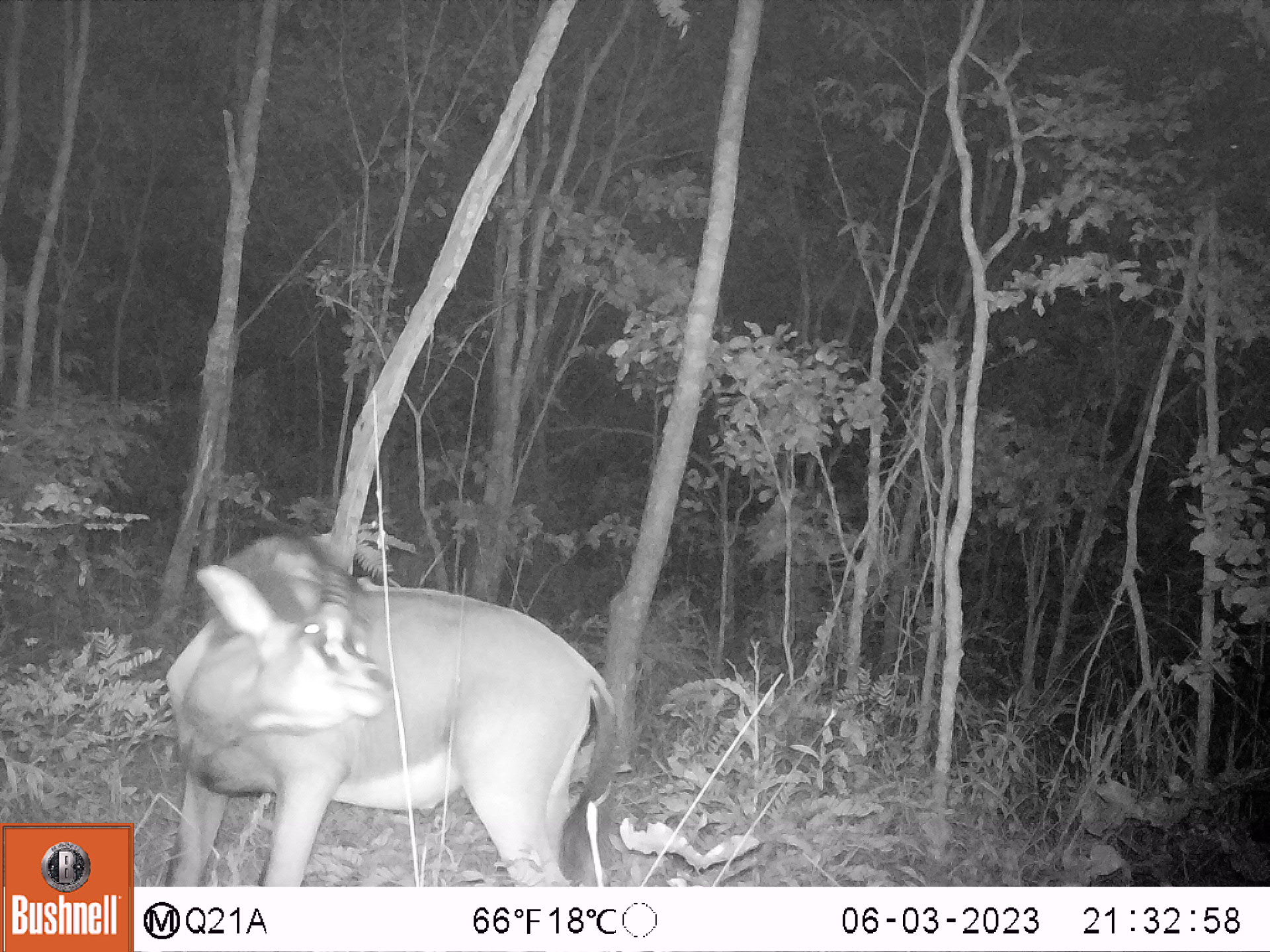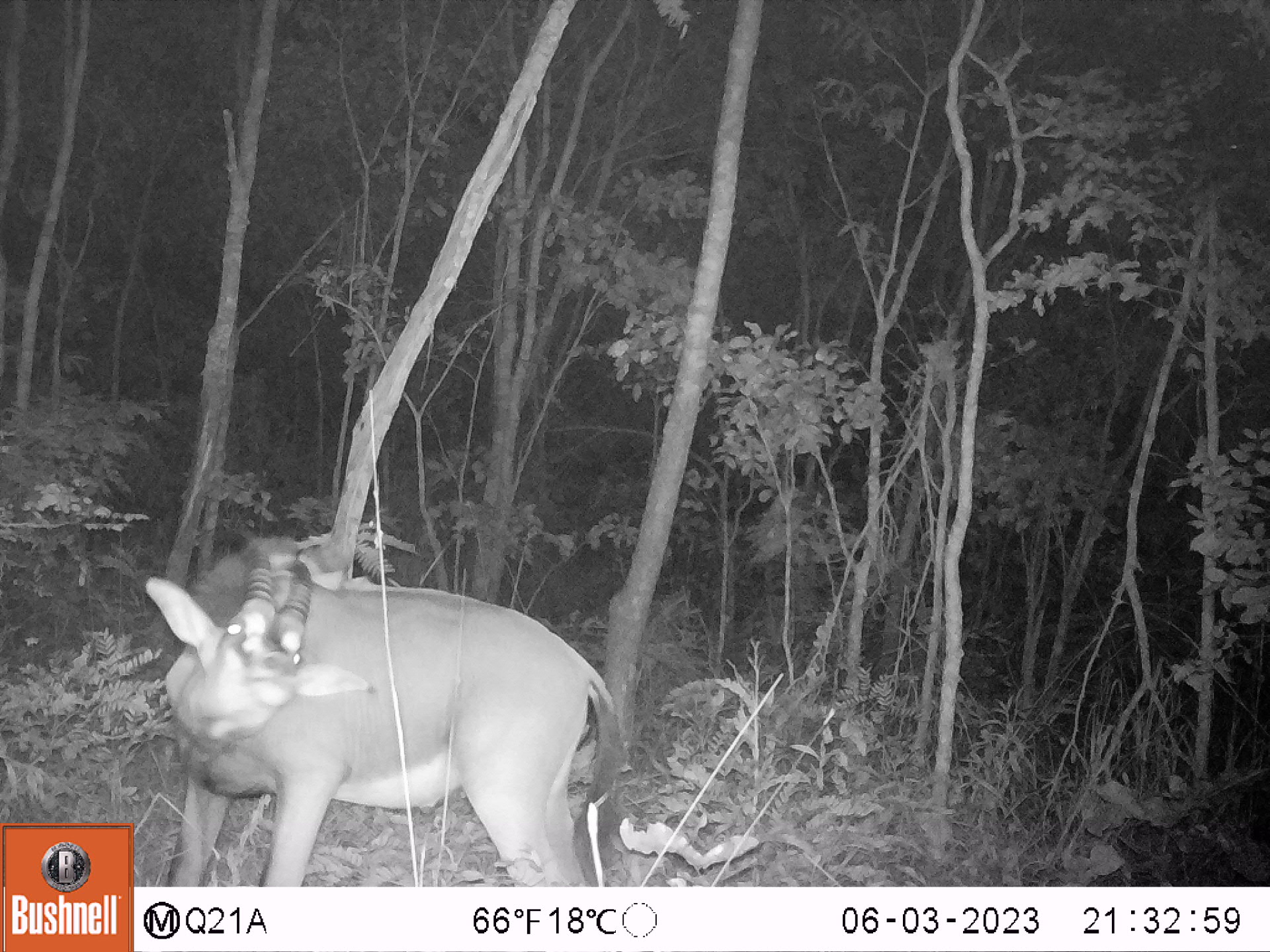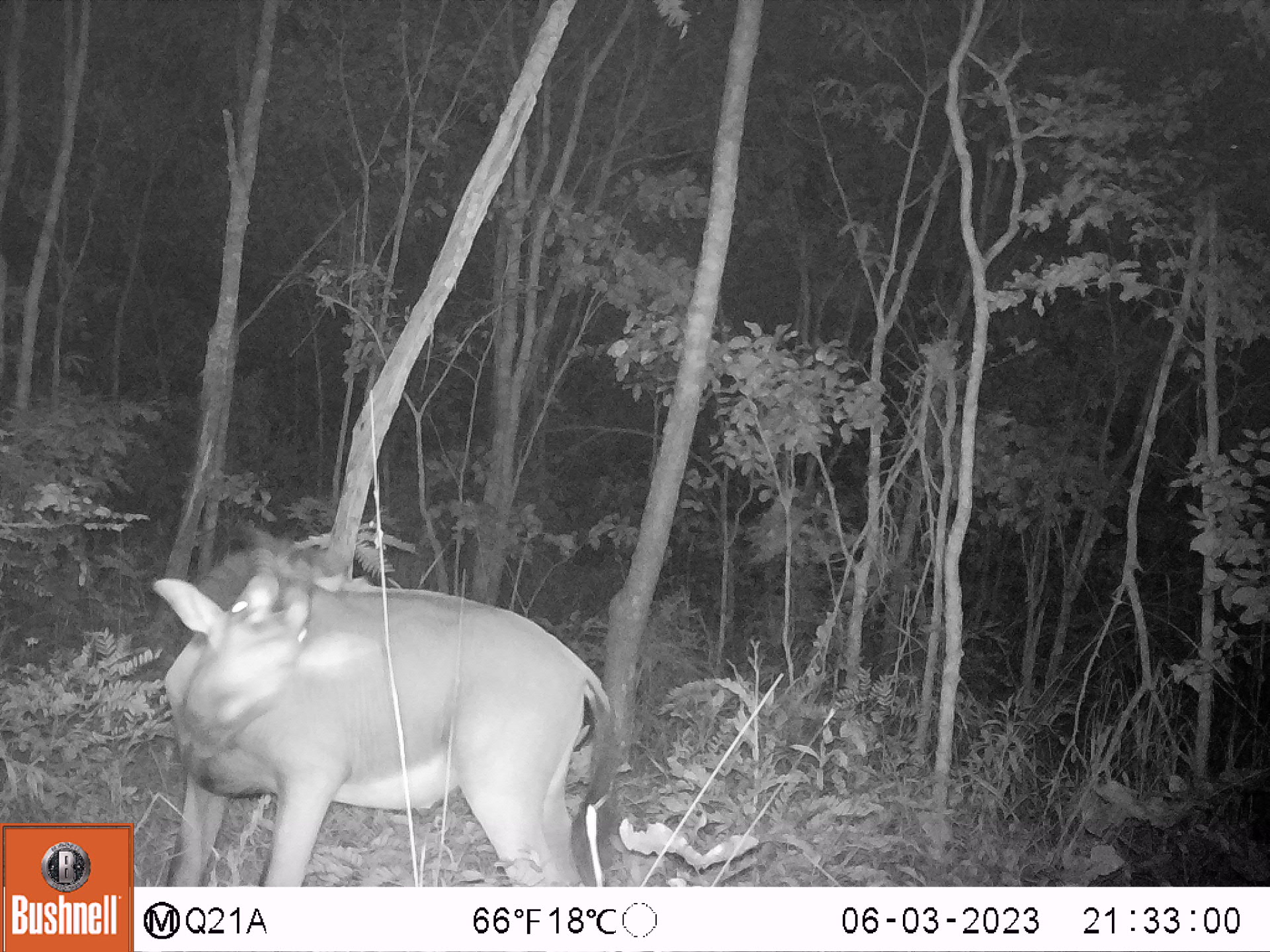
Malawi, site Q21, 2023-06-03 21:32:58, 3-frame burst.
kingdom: Animalia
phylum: Chordata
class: Mammalia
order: Artiodactyla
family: Bovidae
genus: Hippotragus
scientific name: Hippotragus niger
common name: sable antelope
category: sable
Sable (sable antelope) (Hippotragus niger), count 1.